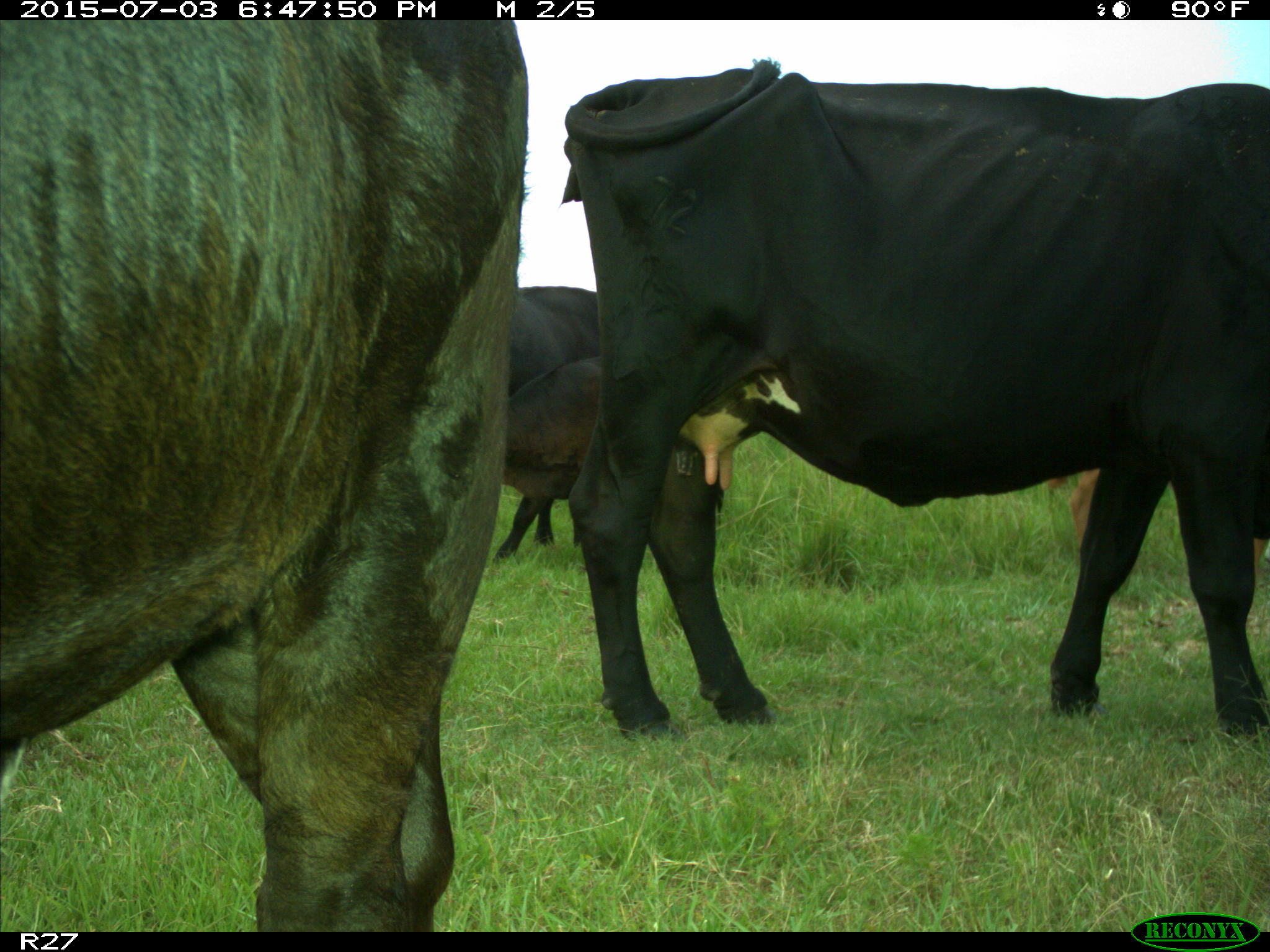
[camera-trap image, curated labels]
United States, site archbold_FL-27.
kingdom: Animalia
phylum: Chordata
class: Mammalia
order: Artiodactyla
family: Bovidae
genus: Bos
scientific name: Bos taurus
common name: domestic cow